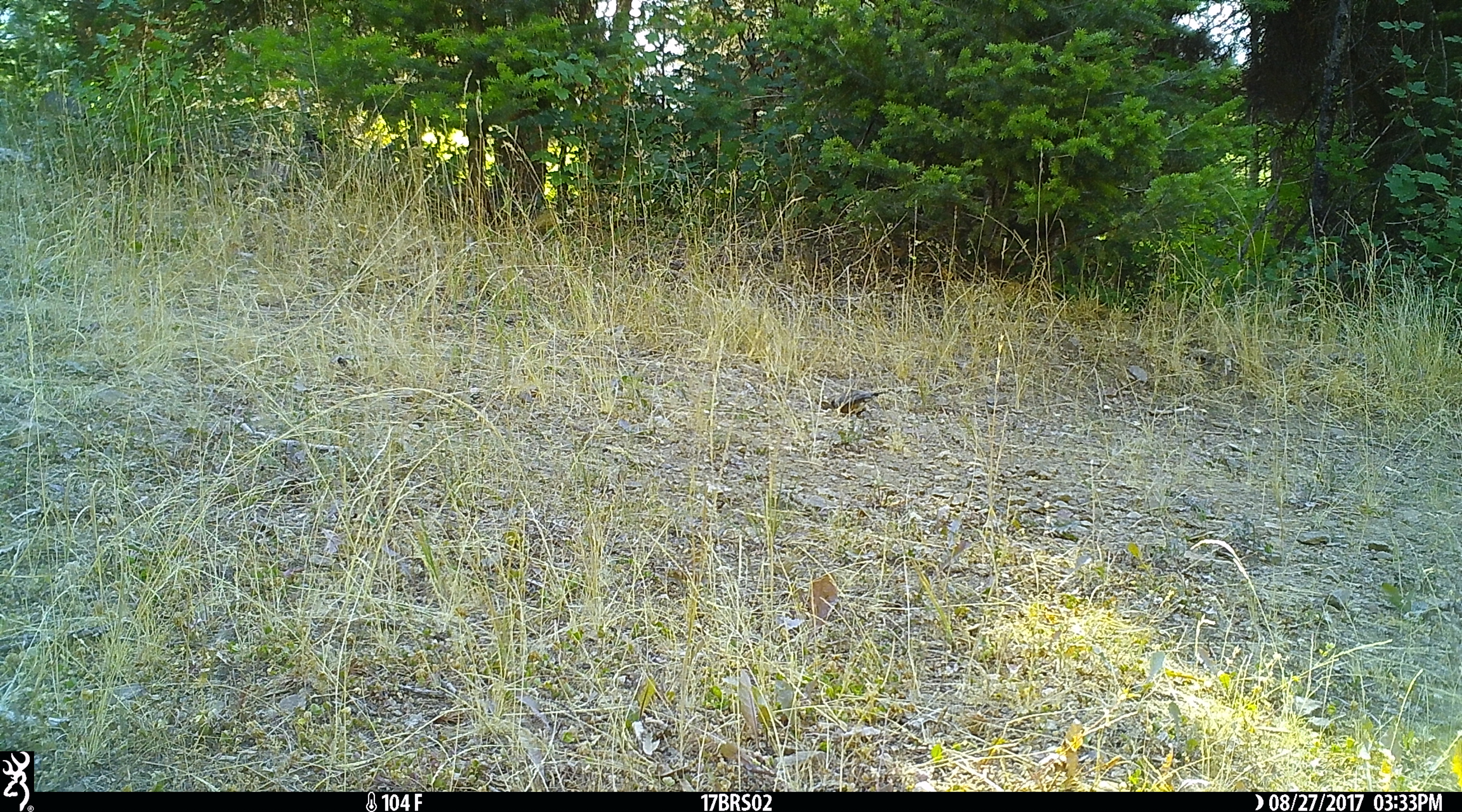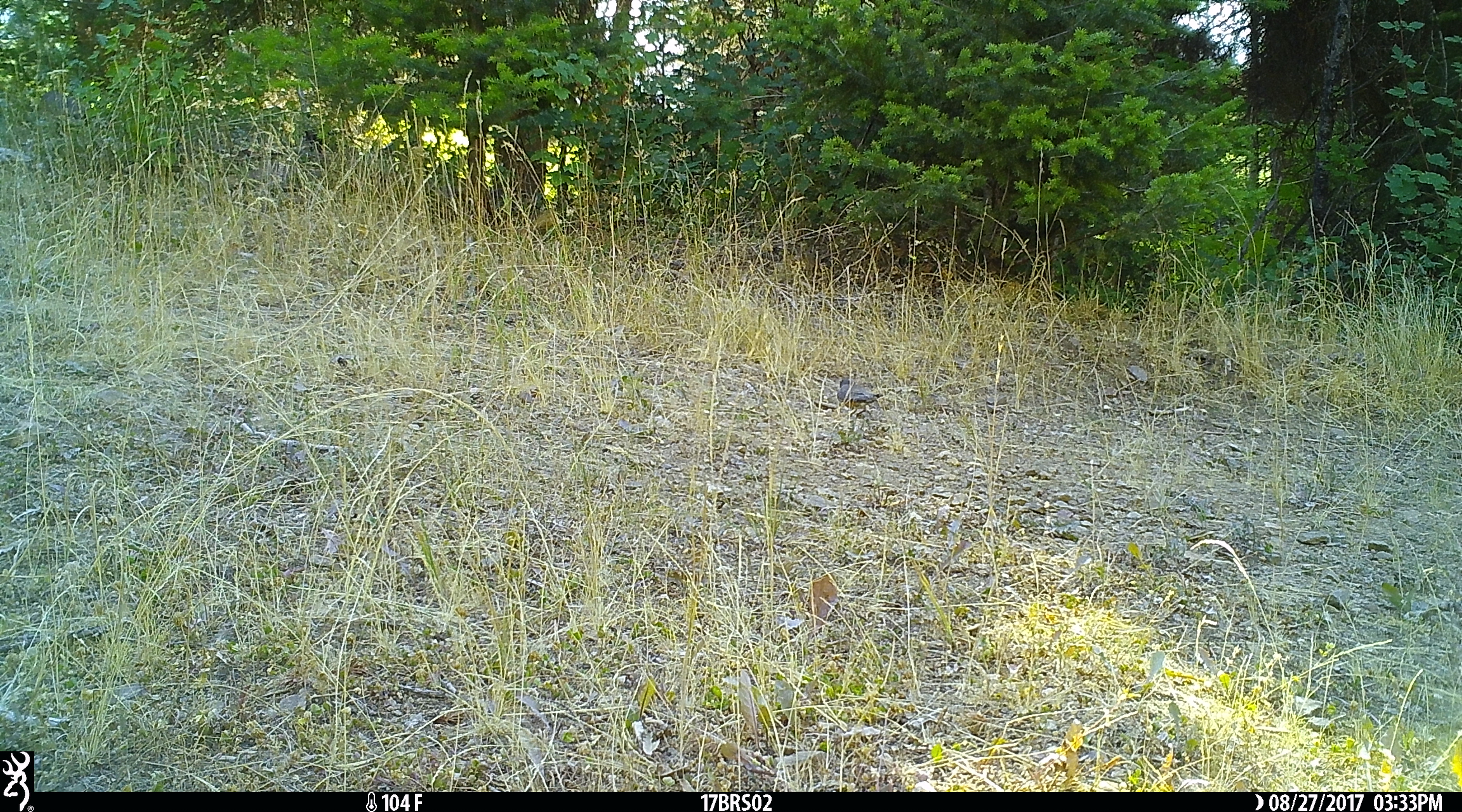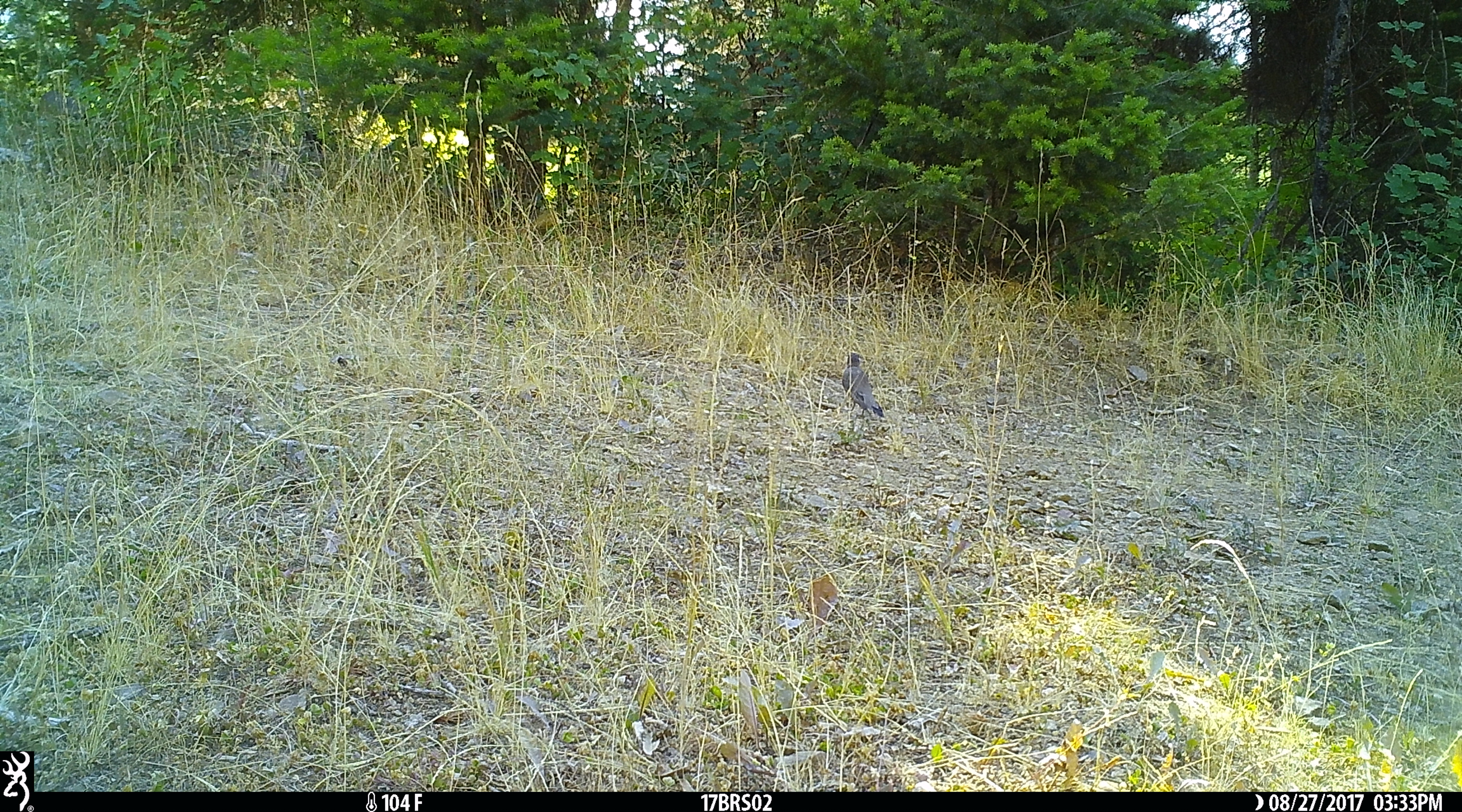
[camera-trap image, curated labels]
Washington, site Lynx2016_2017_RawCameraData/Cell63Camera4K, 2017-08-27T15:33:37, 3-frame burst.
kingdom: Animalia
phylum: Chordata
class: Aves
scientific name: Aves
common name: birds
Aves (birds). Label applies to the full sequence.